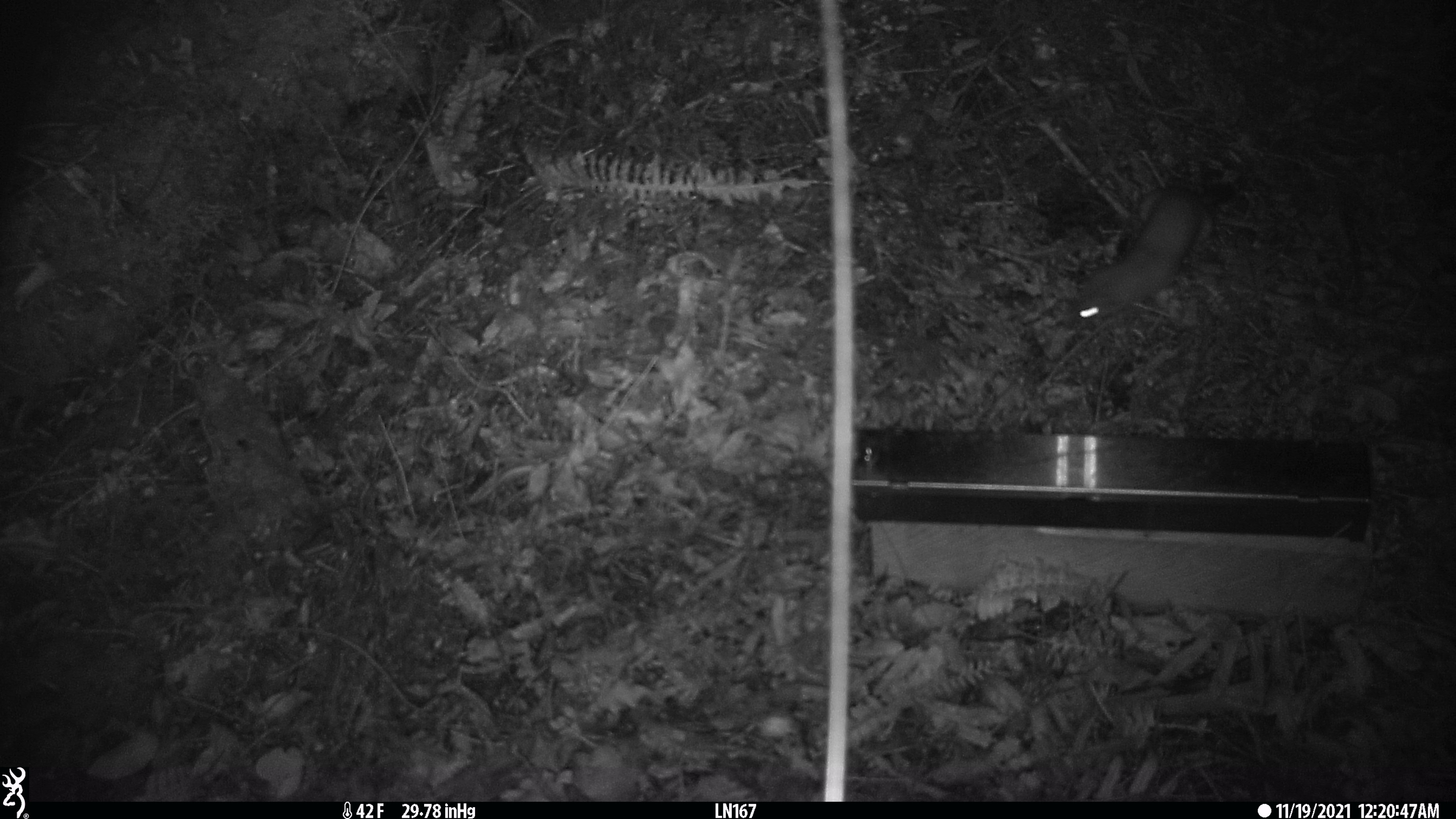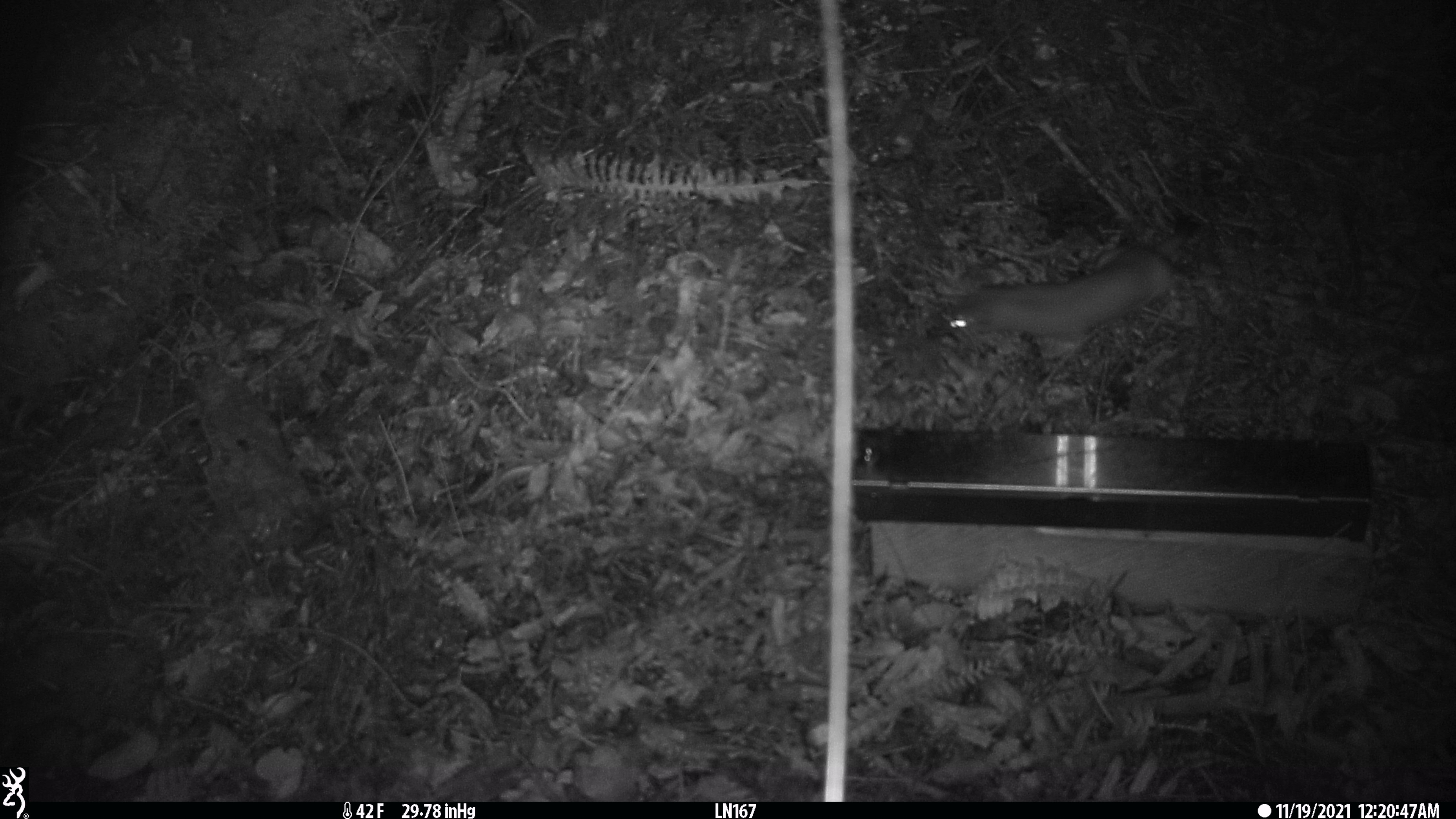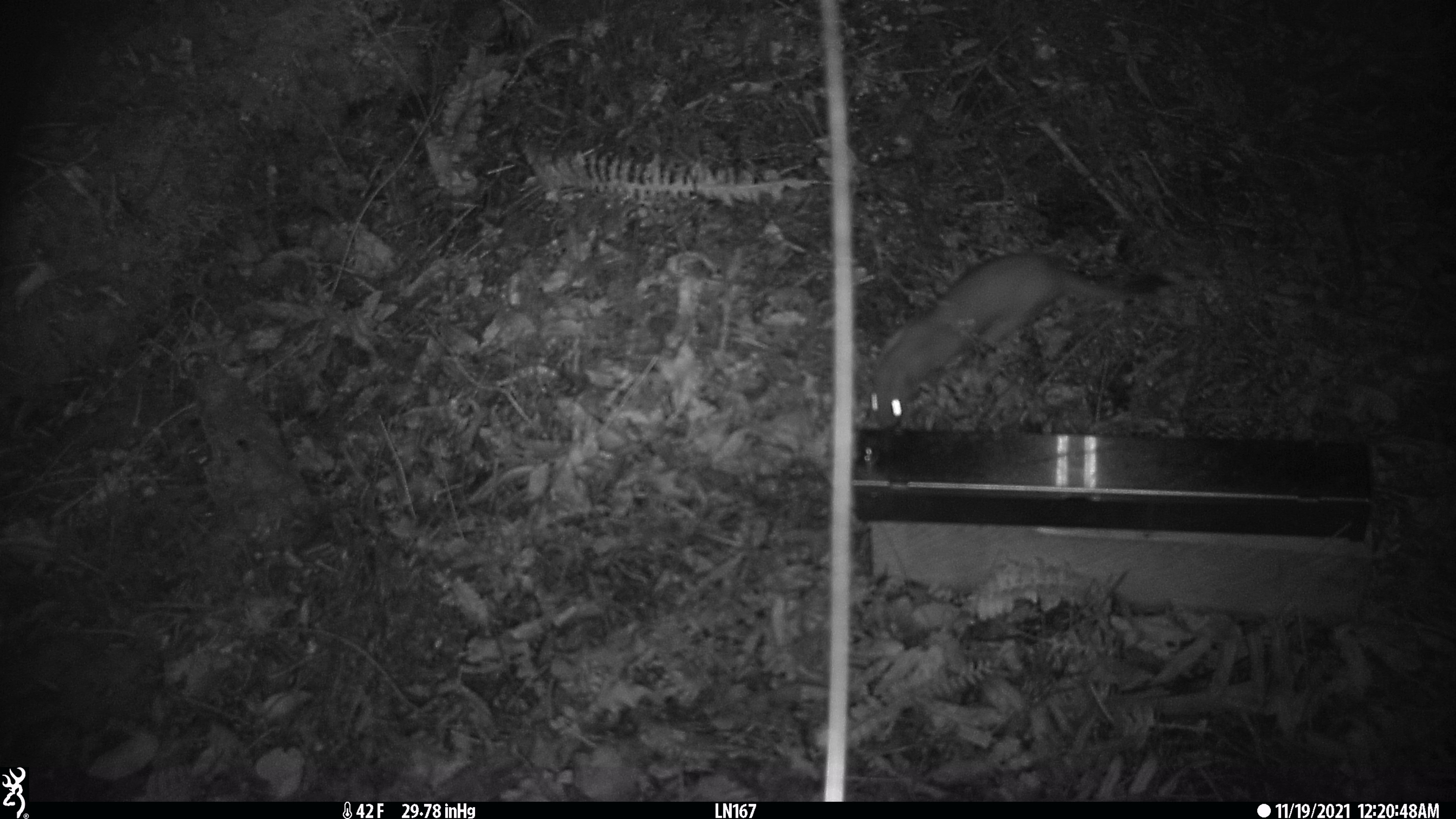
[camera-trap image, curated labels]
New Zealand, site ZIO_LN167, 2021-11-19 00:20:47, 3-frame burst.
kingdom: Animalia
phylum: Chordata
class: Mammalia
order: Carnivora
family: Mustelidae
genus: Mustela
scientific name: Mustela erminea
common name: stoat